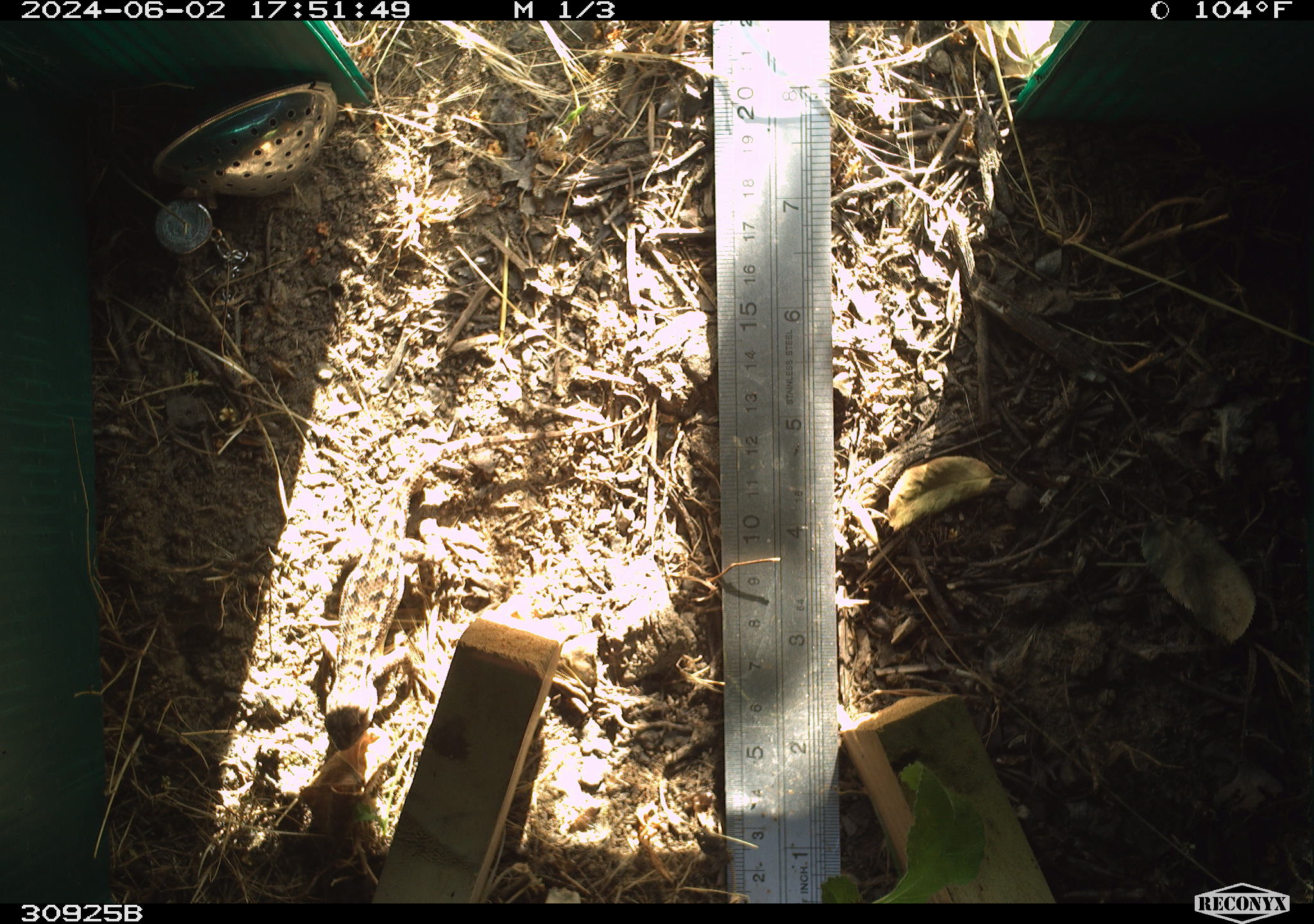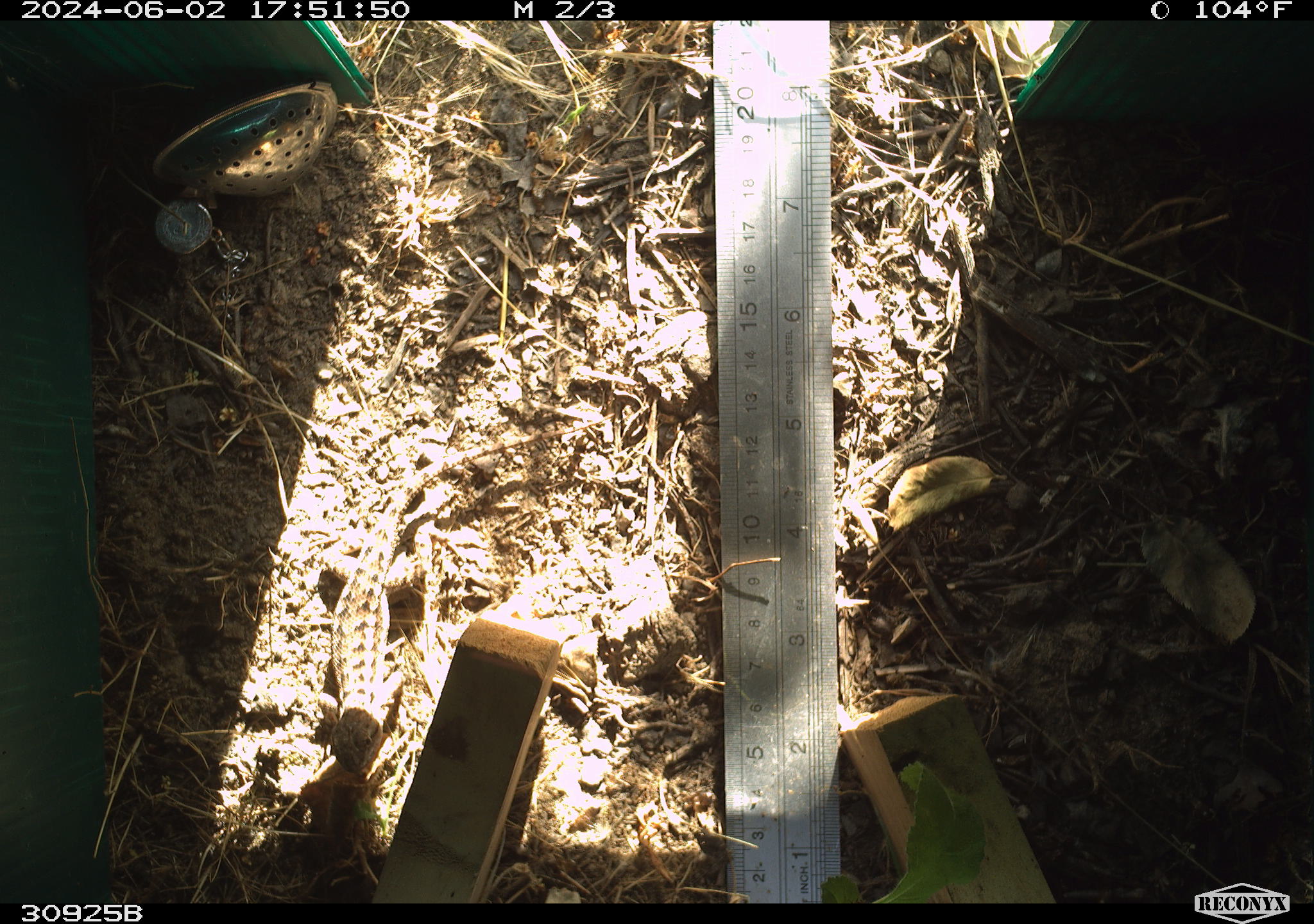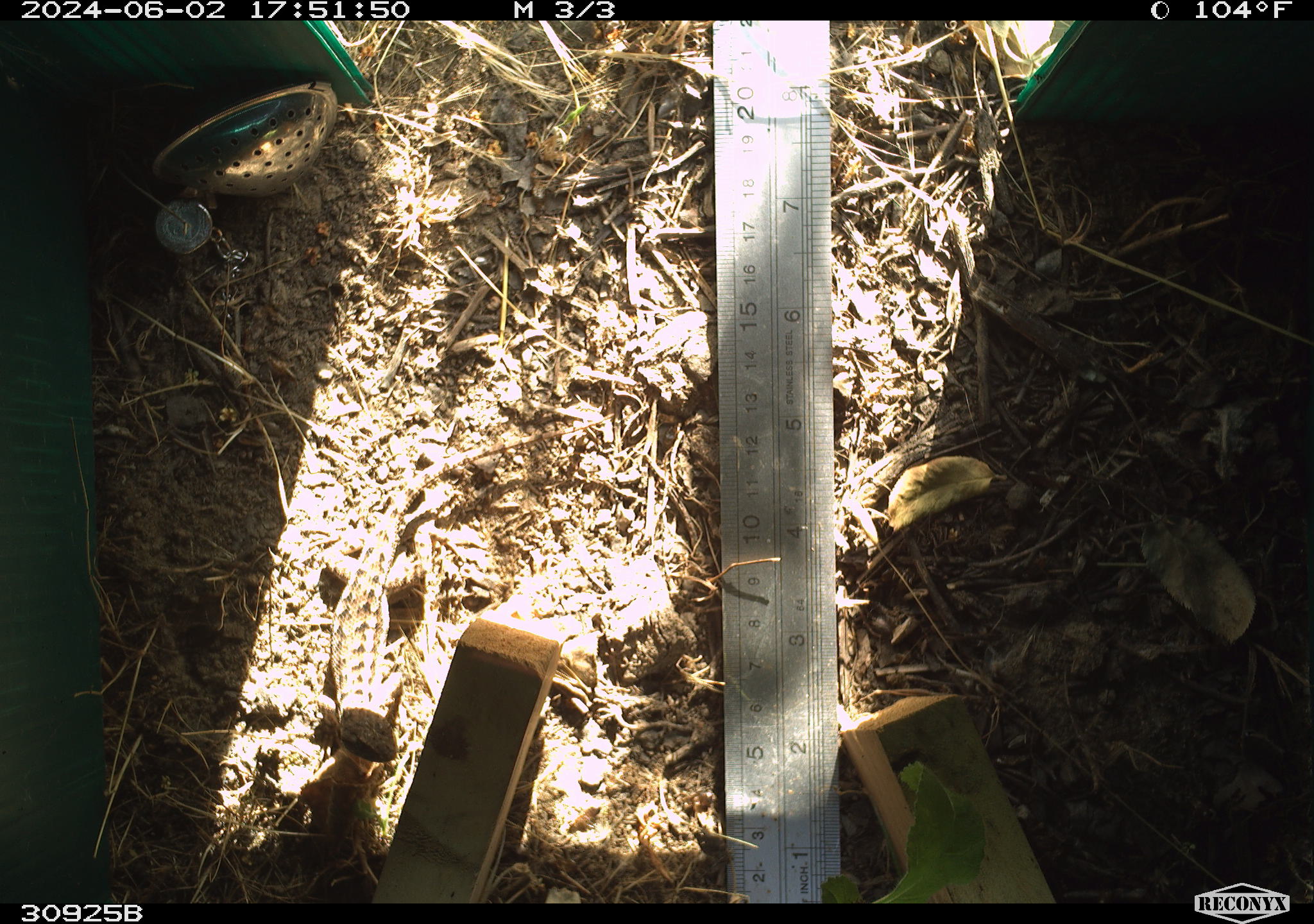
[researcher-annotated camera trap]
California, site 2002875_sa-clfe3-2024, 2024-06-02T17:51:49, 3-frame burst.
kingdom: Animalia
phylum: Chordata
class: Reptilia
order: Squamata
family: Phrynosomatidae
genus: Sceloporus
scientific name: Sceloporus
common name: spiny lizards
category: sceloporus species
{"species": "sceloporus species (spiny lizards) (Sceloporus)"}